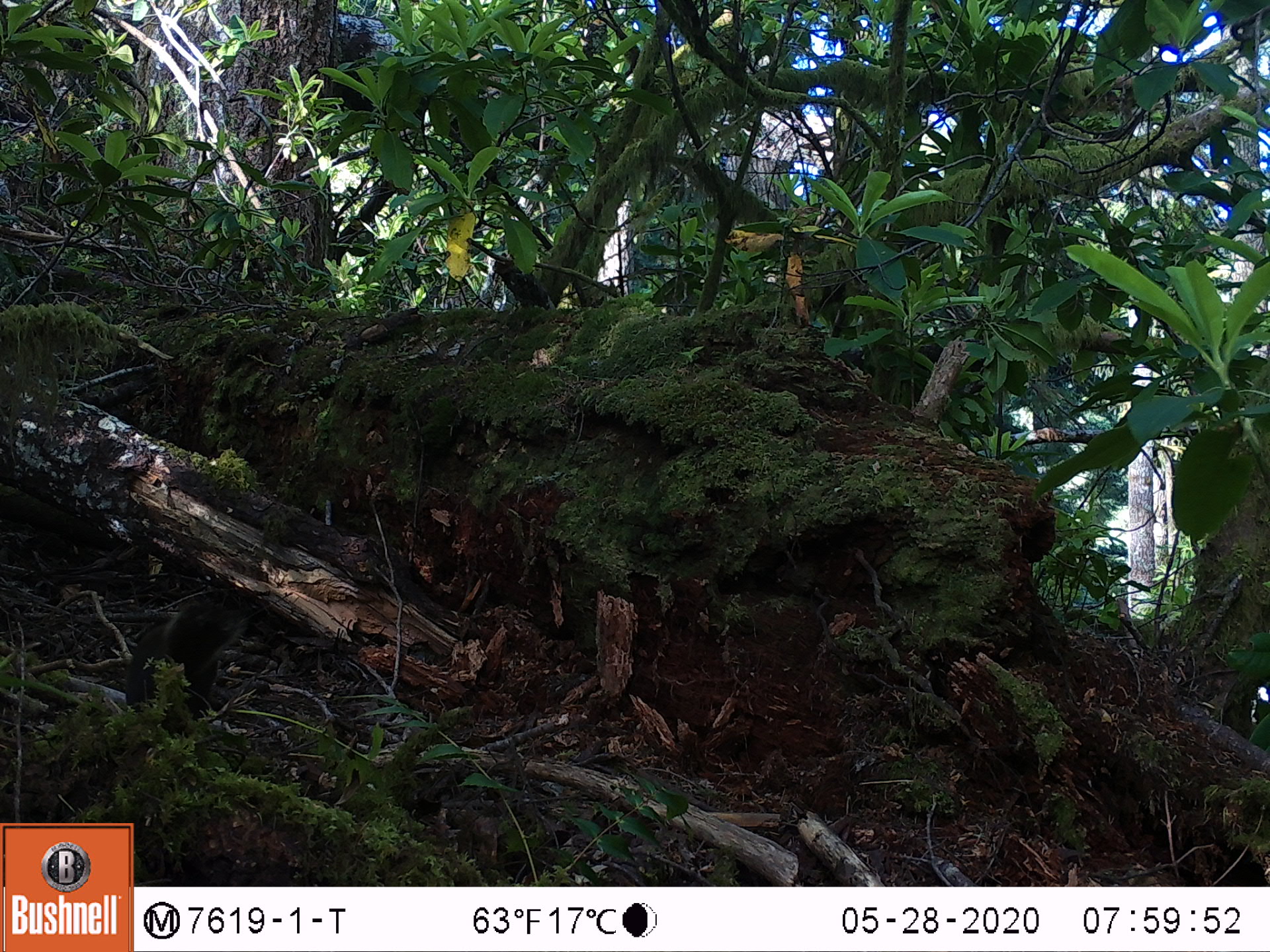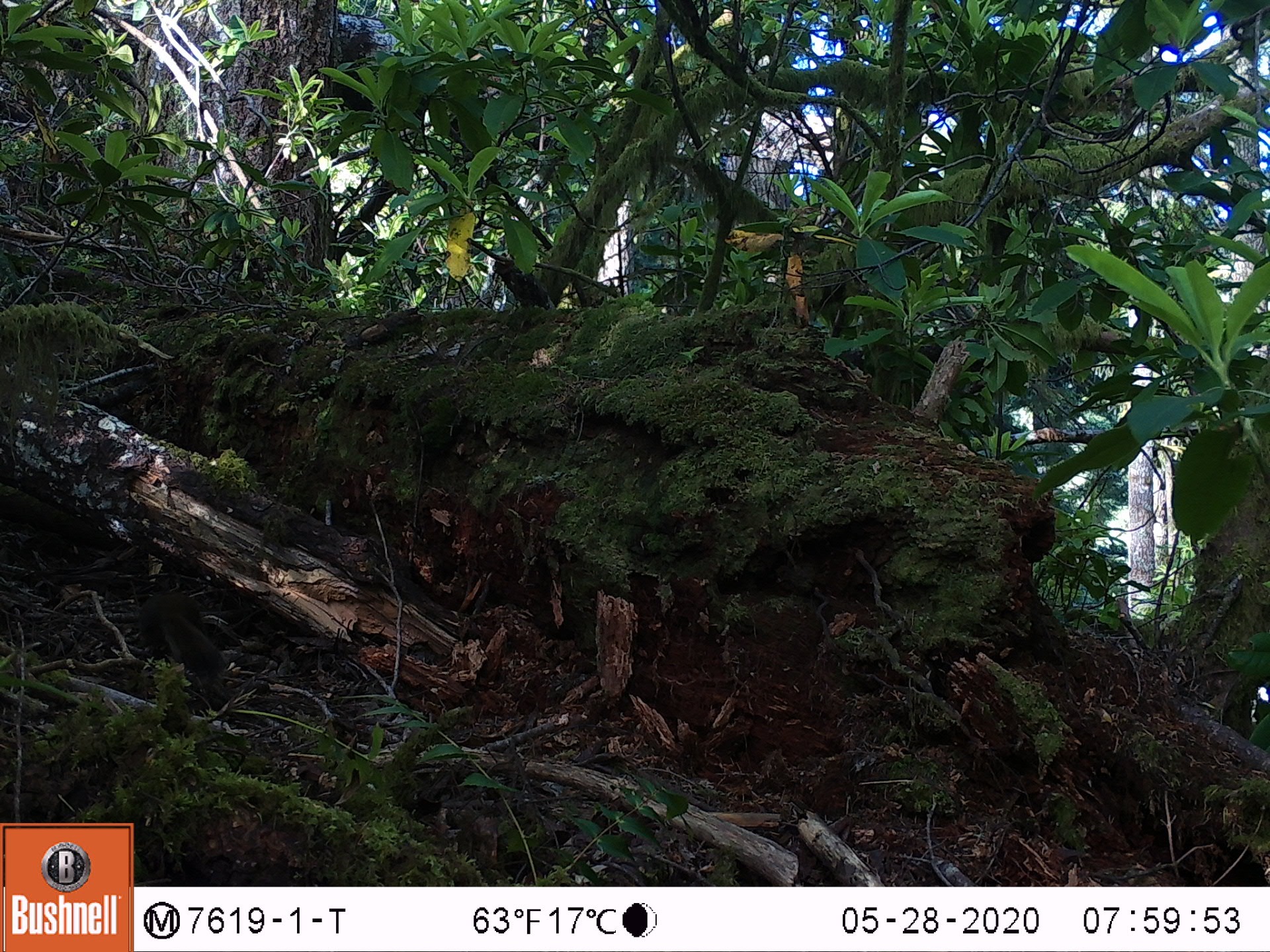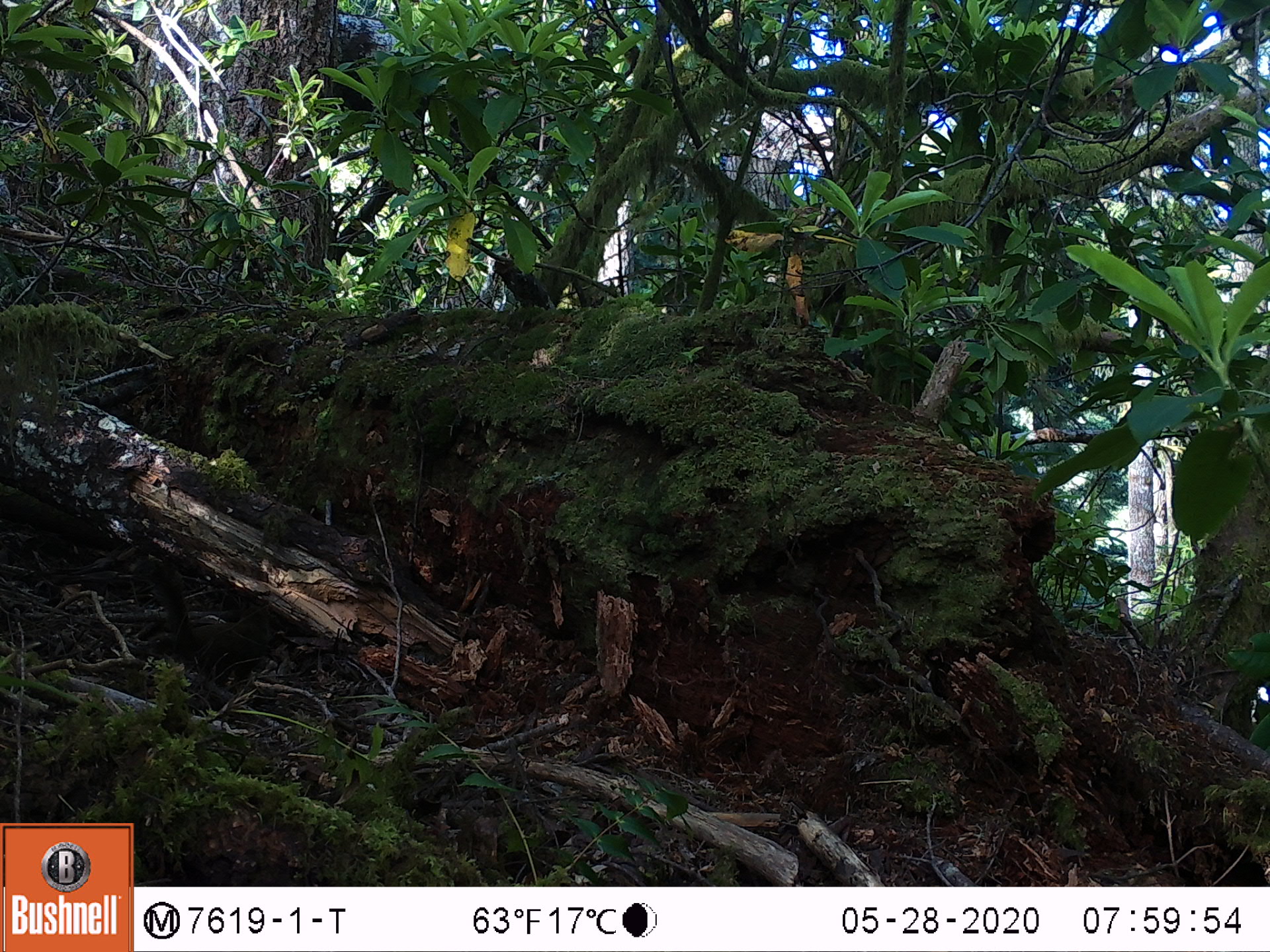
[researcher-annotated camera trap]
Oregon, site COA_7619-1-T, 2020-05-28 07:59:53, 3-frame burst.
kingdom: Animalia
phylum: Chordata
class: Mammalia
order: Rodentia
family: Sciuridae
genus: Tamiasciurus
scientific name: Tamiasciurus douglasii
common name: douglas squirrel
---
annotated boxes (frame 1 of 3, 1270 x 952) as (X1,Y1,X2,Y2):
douglas squirrel: (126,592,243,712)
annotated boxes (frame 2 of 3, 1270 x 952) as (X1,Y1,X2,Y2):
douglas squirrel: (134,581,226,684)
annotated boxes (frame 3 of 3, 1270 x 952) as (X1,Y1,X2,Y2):
douglas squirrel: (144,564,277,686)